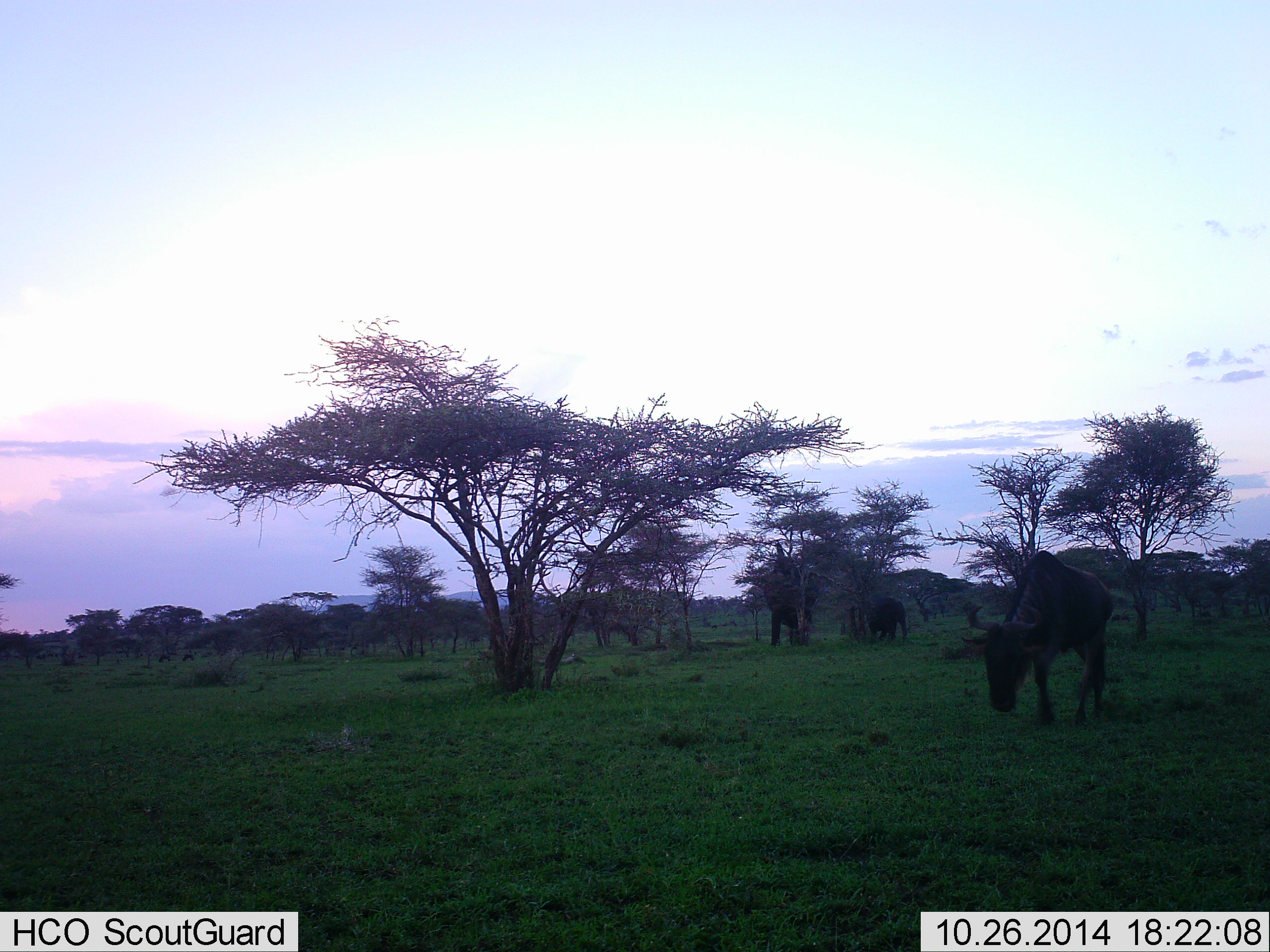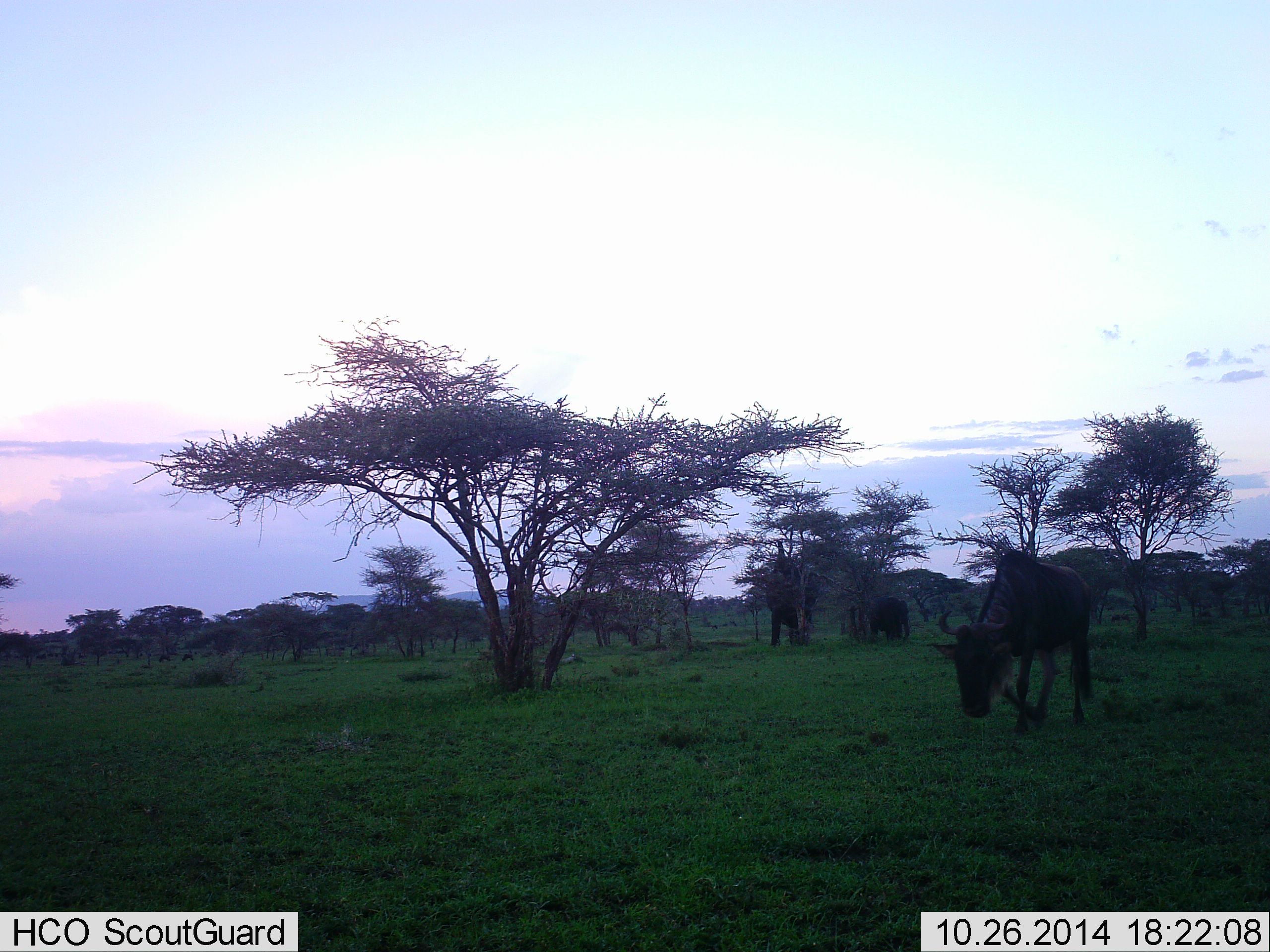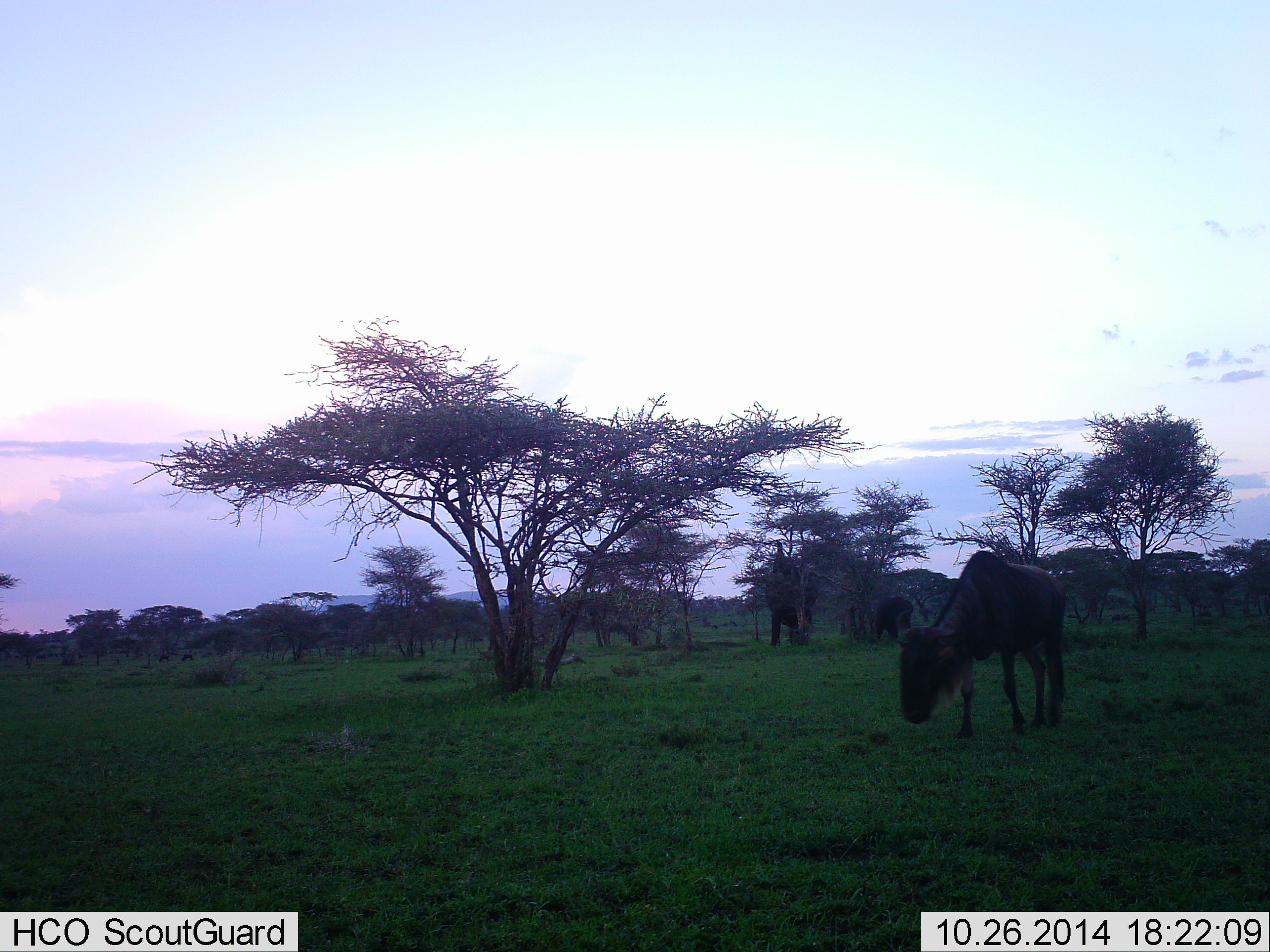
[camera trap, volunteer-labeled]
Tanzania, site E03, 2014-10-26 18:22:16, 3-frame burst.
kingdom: Animalia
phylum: Chordata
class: Mammalia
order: Proboscidea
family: Elephantidae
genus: Loxodonta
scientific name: Loxodonta africana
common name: african bush elephant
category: elephant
Elephant (african bush elephant) (Loxodonta africana), count 2. Behavior (volunteer vote fractions): standing 64%, resting 0%, moving 27%, interacting 18%. Young present (vote fraction): 0%. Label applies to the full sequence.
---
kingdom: Animalia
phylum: Chordata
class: Mammalia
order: Artiodactyla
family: Bovidae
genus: Connochaetes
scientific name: Connochaetes taurinus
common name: blue wildebeest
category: wildebeest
Wildebeest (blue wildebeest) (Connochaetes taurinus), count 1. Behavior (volunteer vote fractions): standing 20%, resting 0%, moving 85%, interacting 0%. Young present (vote fraction): 0%. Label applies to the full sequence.